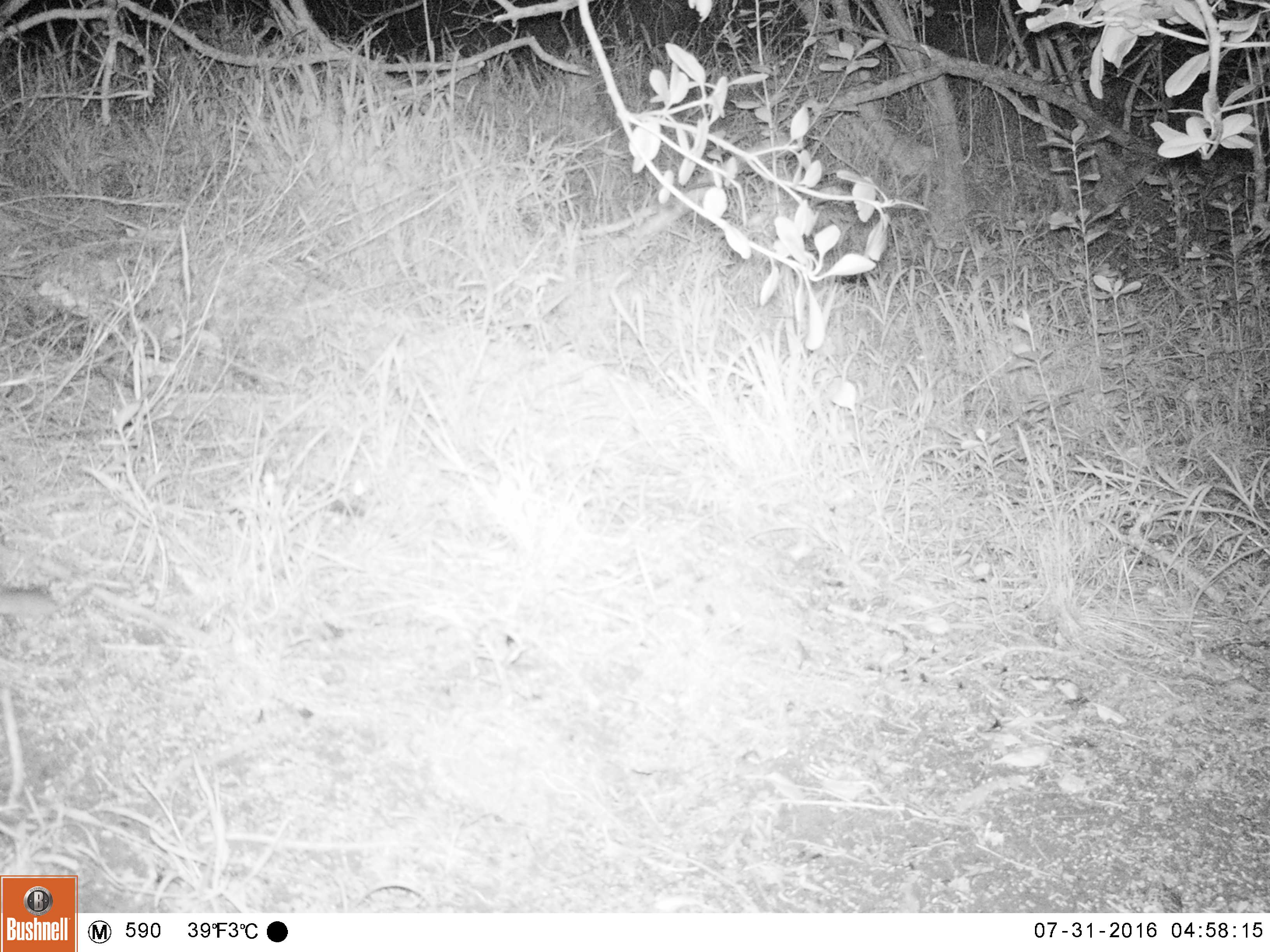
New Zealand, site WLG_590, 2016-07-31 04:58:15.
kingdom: Animalia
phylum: Chordata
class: Mammalia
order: Rodentia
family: Muridae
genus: Mus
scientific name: Mus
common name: mouse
Mouse (Mus).